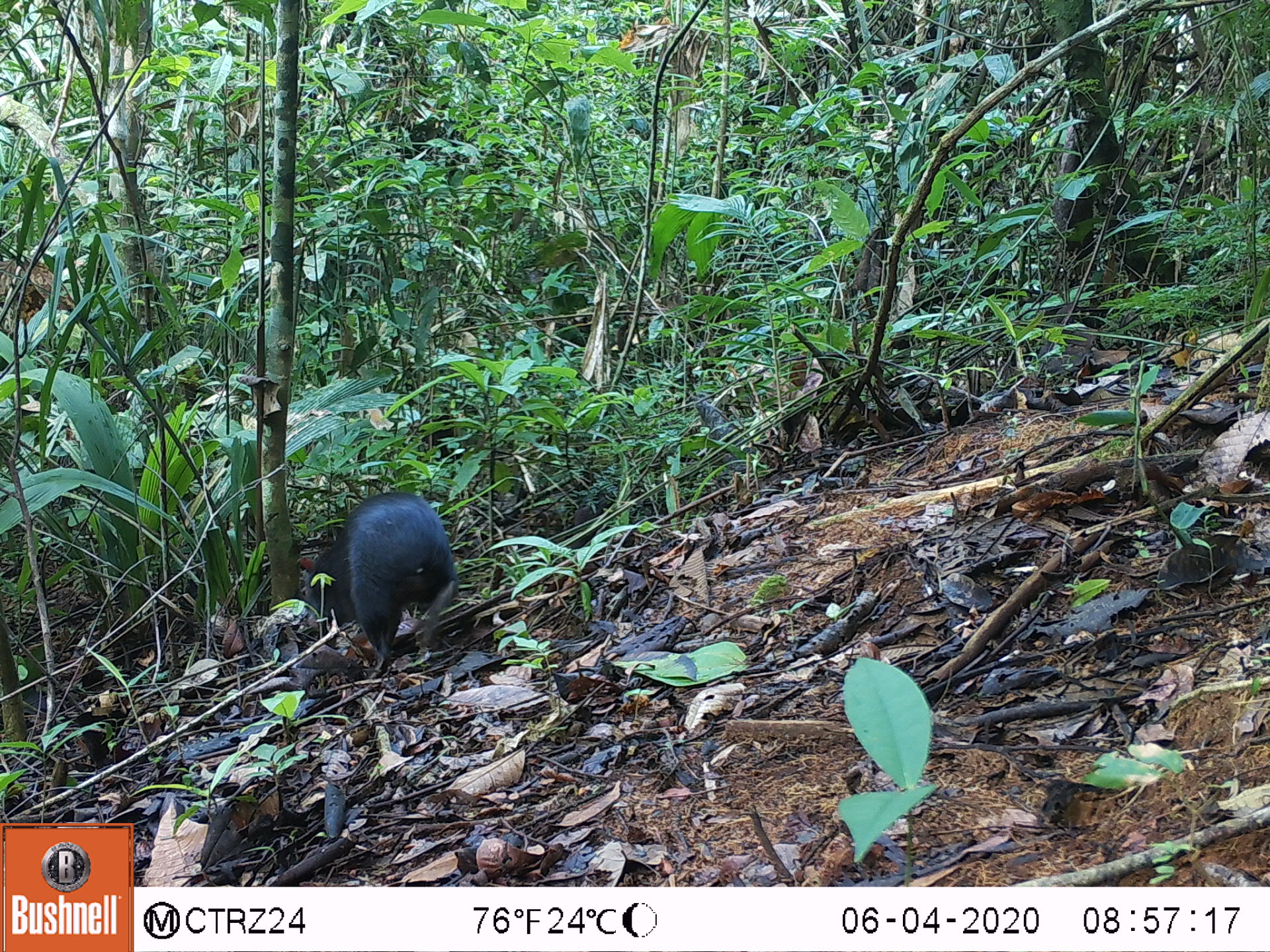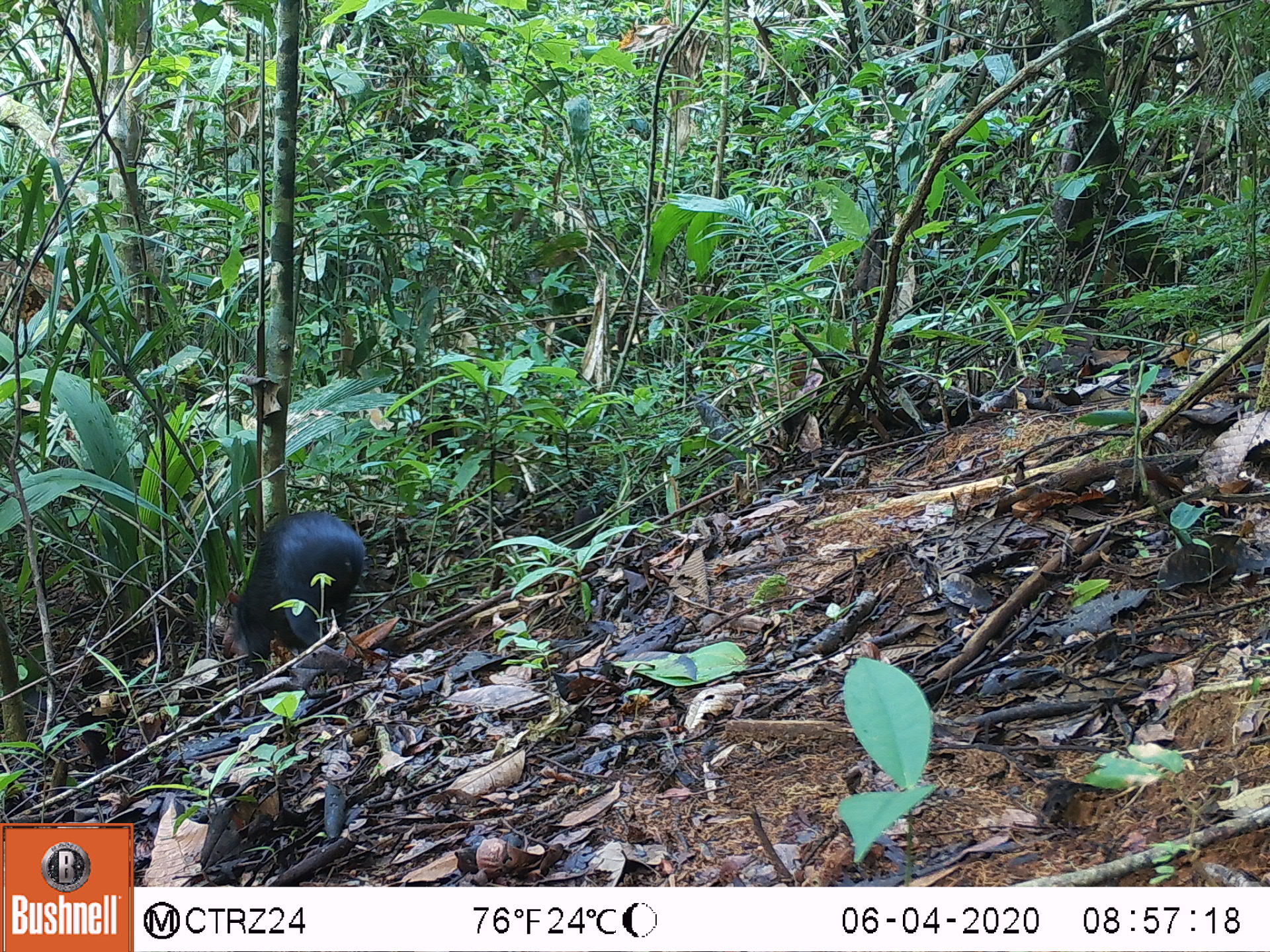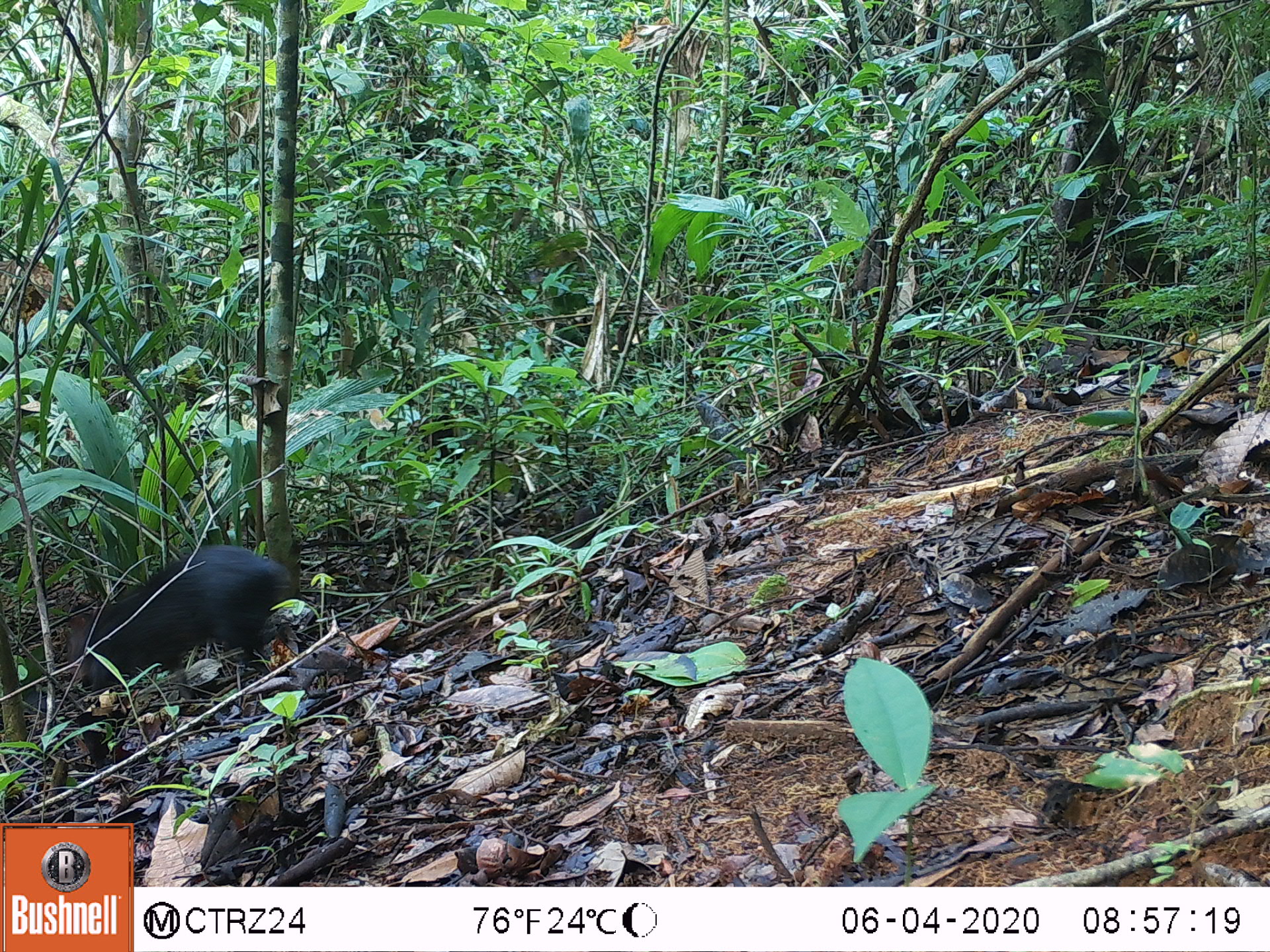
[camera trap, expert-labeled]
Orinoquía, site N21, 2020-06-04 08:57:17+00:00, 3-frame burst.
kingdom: Animalia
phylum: Chordata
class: Mammalia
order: Rodentia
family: Dasyproctidae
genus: Dasyprocta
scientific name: Dasyprocta fuliginosa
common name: black agouti